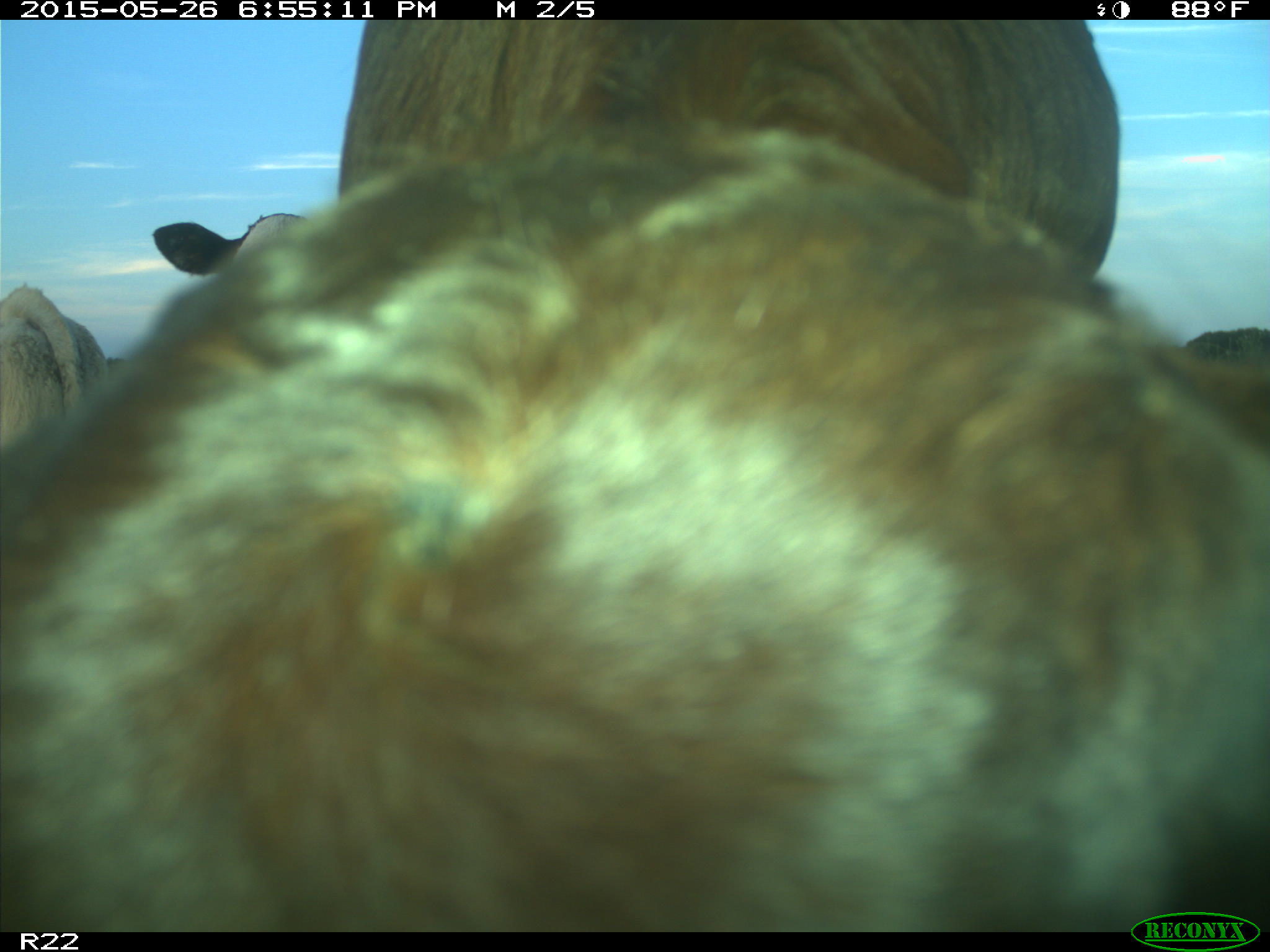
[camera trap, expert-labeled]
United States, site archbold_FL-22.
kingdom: Animalia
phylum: Chordata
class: Mammalia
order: Artiodactyla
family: Bovidae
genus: Bos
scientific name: Bos taurus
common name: domestic cow